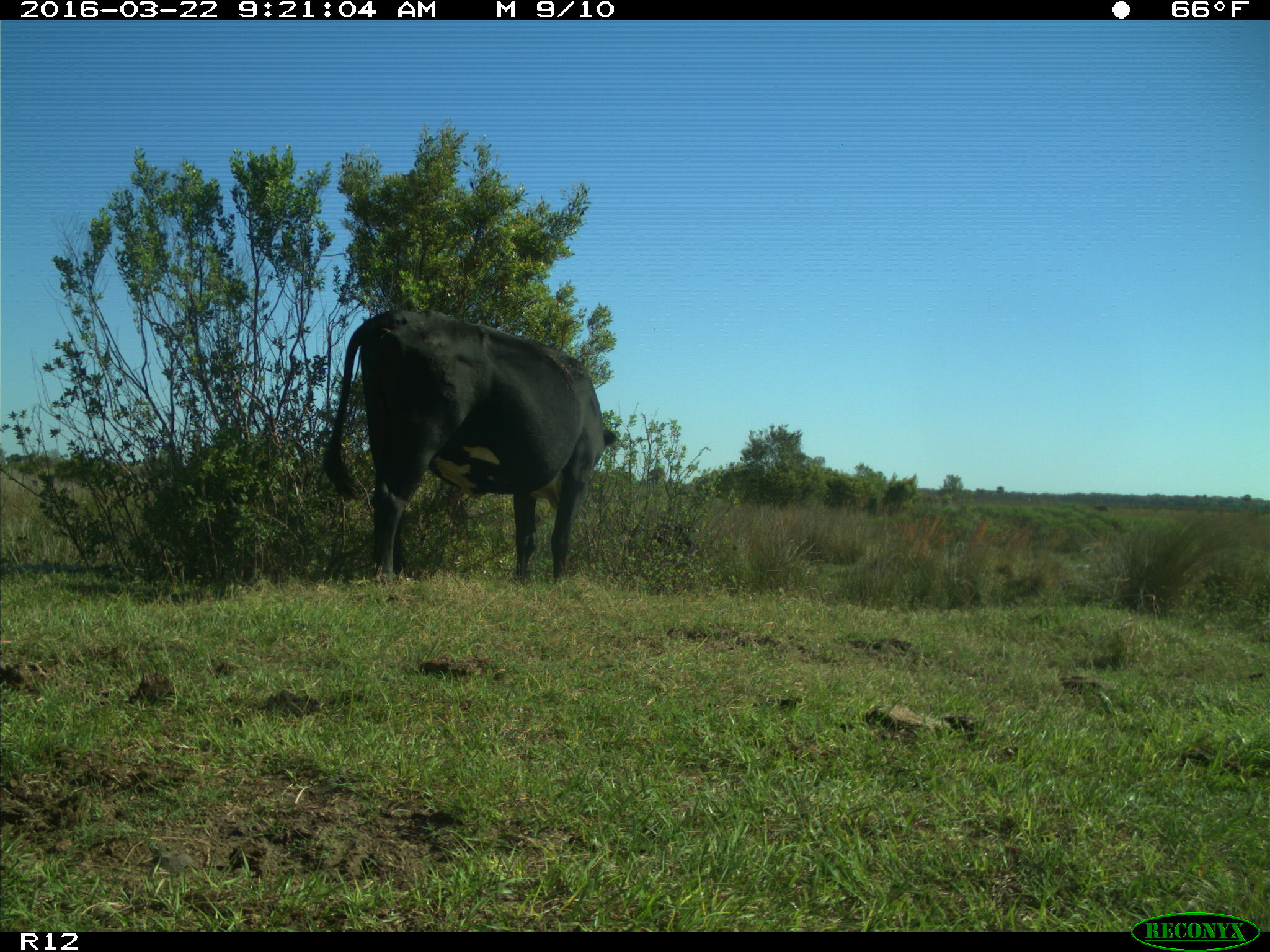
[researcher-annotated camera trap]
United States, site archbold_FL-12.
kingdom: Animalia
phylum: Chordata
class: Mammalia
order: Artiodactyla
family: Bovidae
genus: Bos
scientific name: Bos taurus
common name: domestic cow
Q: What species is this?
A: Bos taurus (domestic cow).